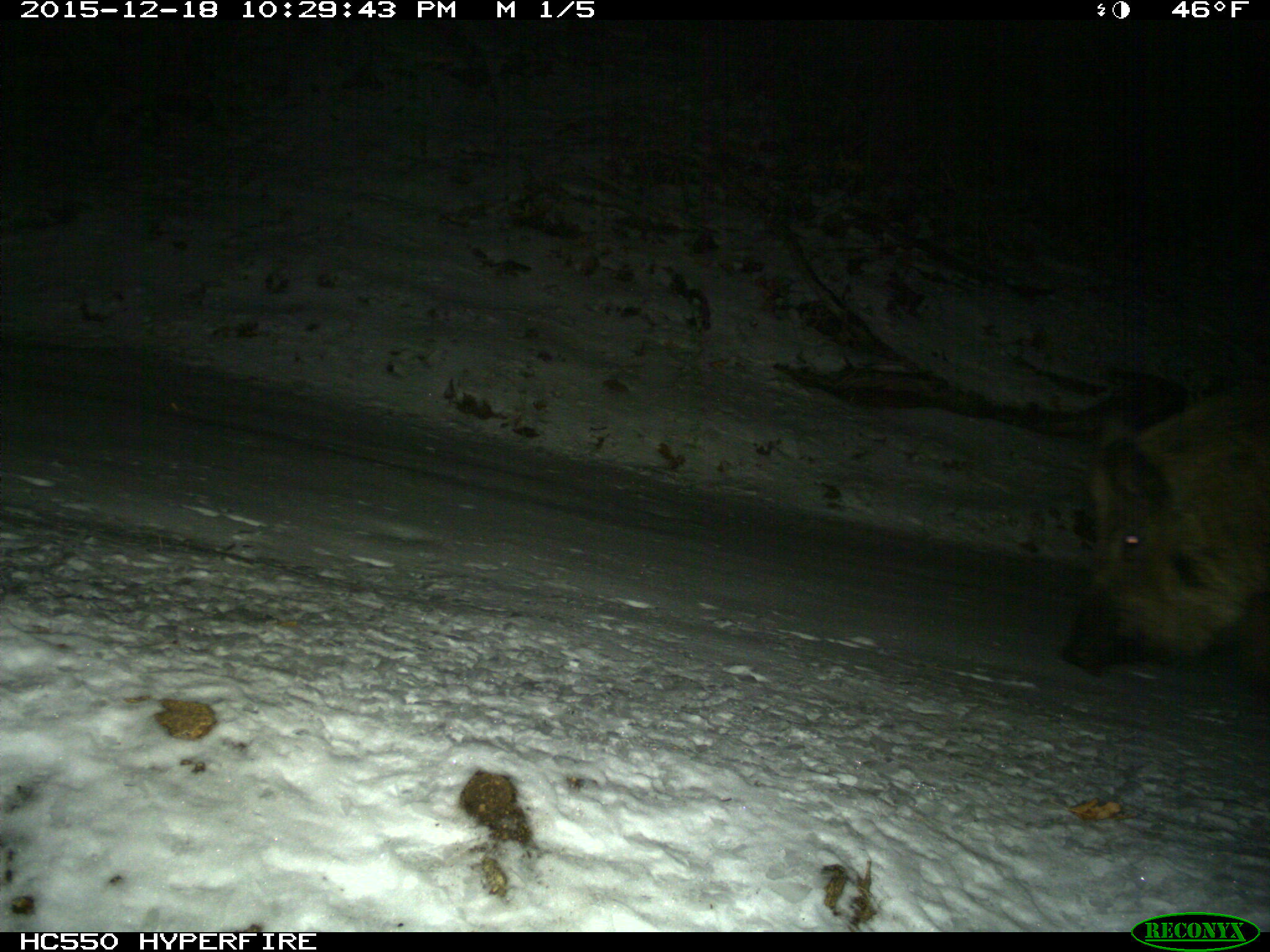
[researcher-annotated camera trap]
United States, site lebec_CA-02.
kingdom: Animalia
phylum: Chordata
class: Mammalia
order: Artiodactyla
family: Suidae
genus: Sus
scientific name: Sus scrofa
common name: wild boar